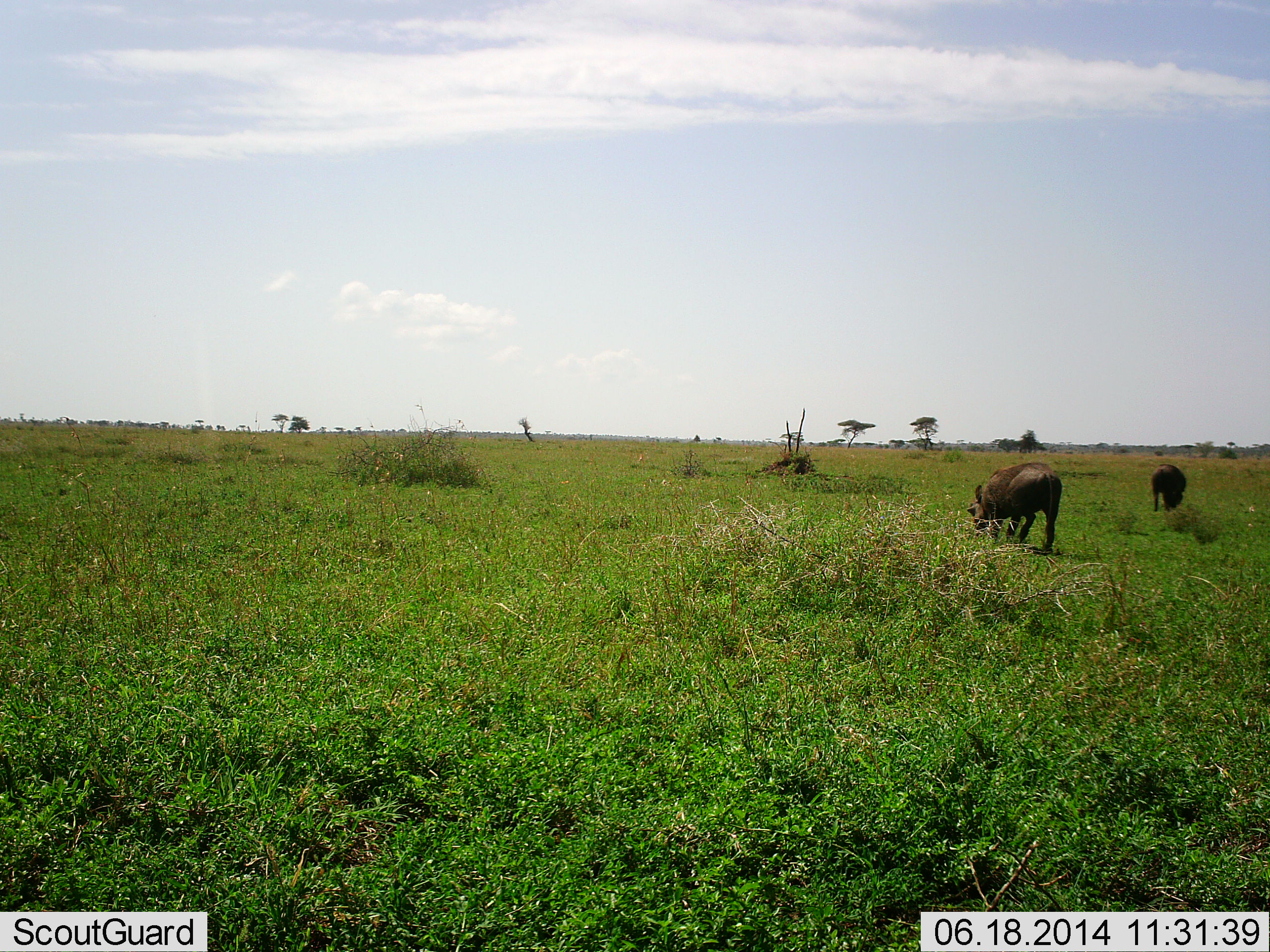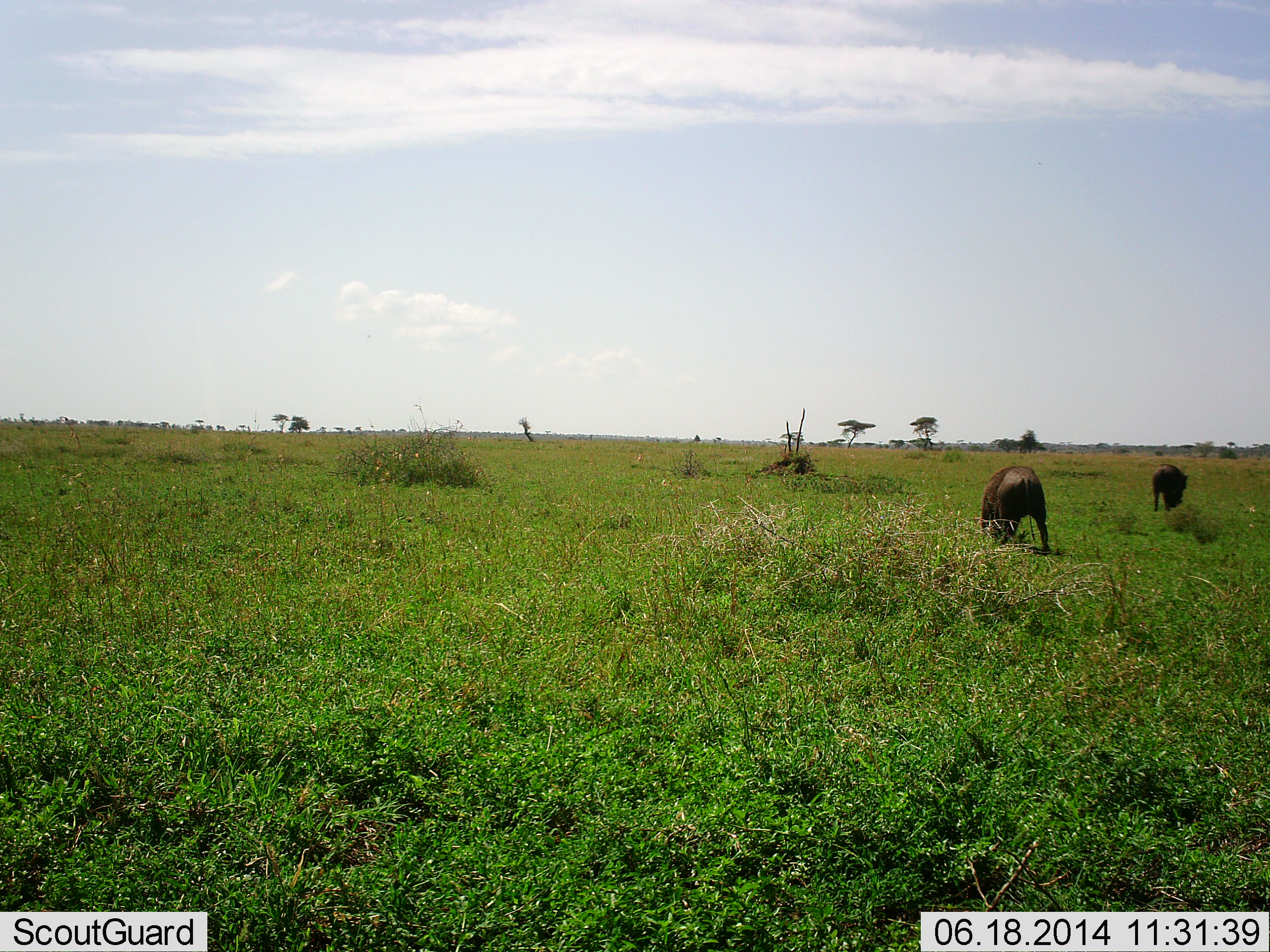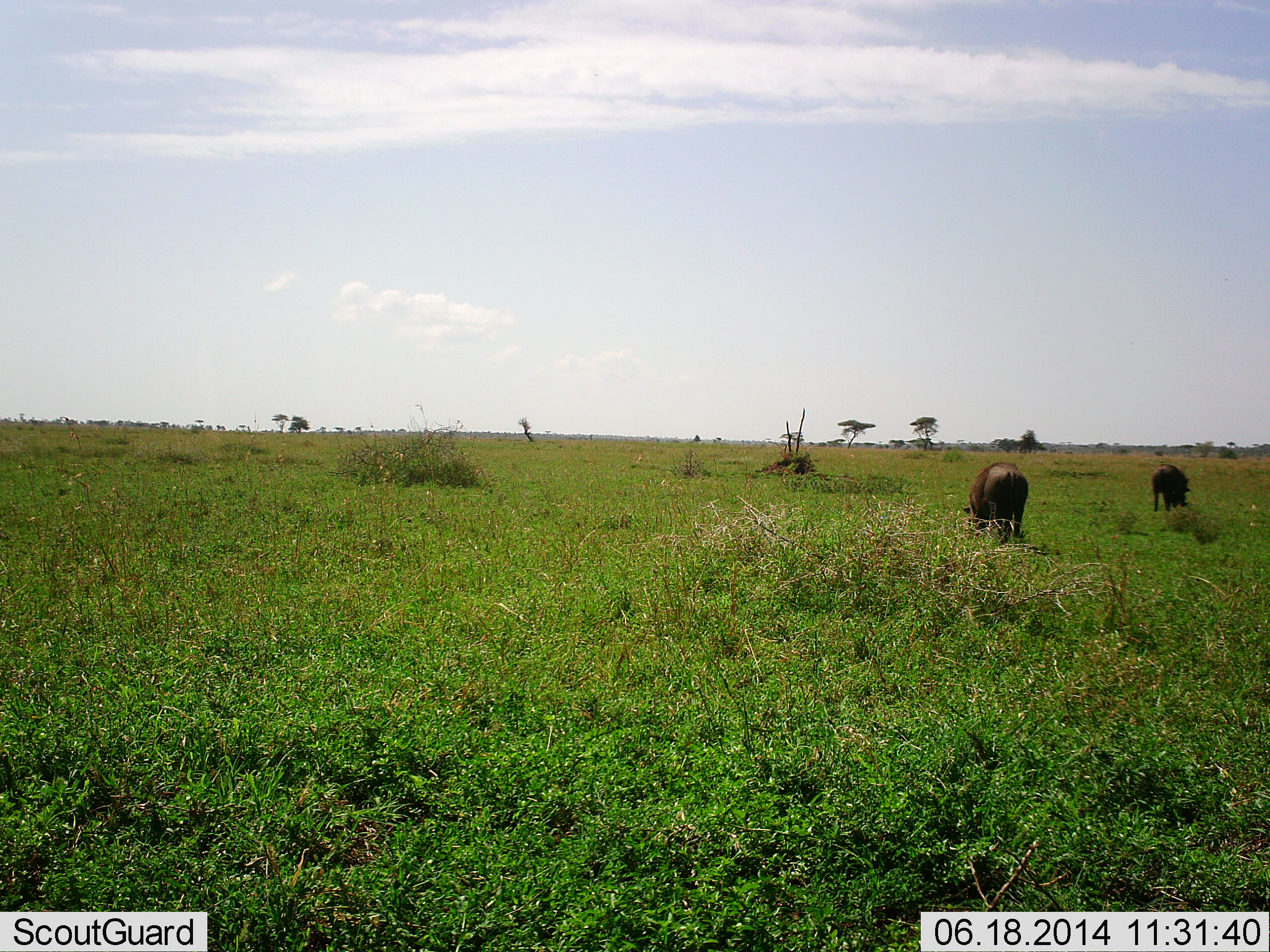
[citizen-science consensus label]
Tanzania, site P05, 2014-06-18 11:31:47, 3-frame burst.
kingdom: Animalia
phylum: Chordata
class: Mammalia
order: Artiodactyla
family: Suidae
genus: Phacochoerus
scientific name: Phacochoerus africanus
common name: warthog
Warthog (Phacochoerus africanus), count 2. Behavior (volunteer vote fractions): standing 30%, resting 0%, moving 20%, interacting 0%. Young present (vote fraction): 0%. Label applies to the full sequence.